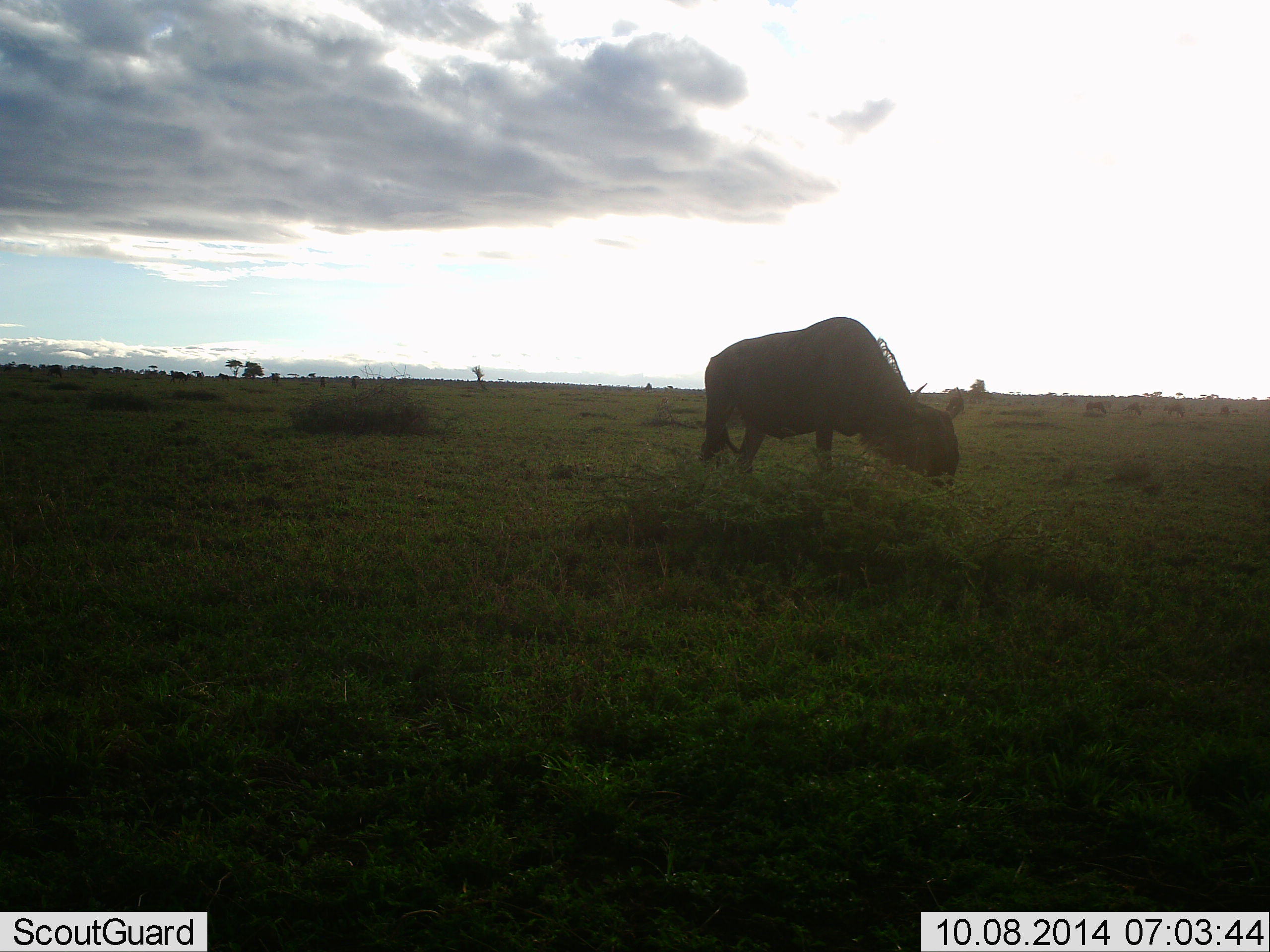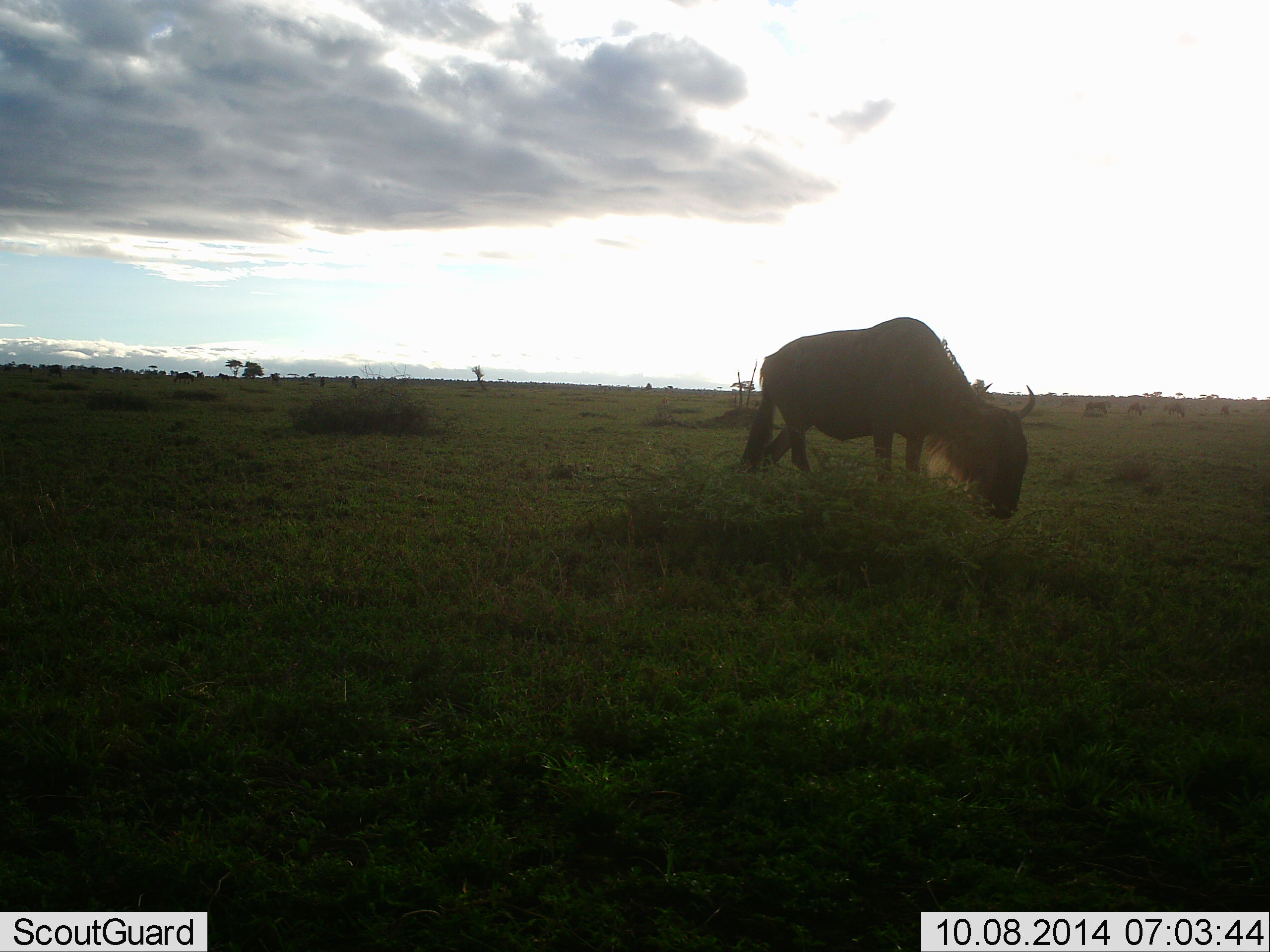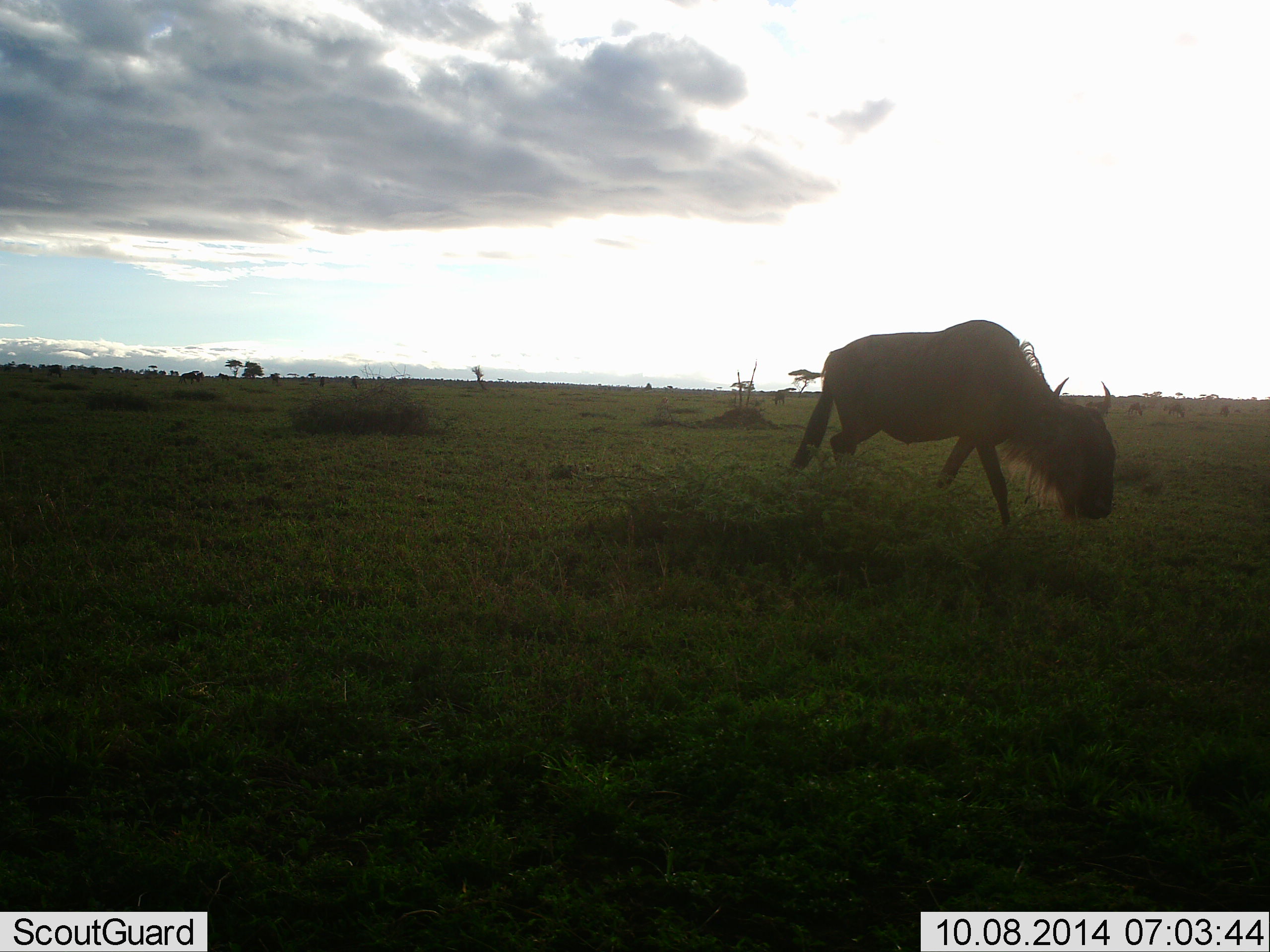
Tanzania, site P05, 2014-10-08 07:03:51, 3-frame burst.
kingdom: Animalia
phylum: Chordata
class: Mammalia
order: Artiodactyla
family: Bovidae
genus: Connochaetes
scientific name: Connochaetes taurinus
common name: blue wildebeest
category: wildebeest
Wildebeest (blue wildebeest) (Connochaetes taurinus), count 1. Behavior (volunteer vote fractions): standing 0%, resting 0%, moving 80%, interacting 0%. Young present (vote fraction): 0%. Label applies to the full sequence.